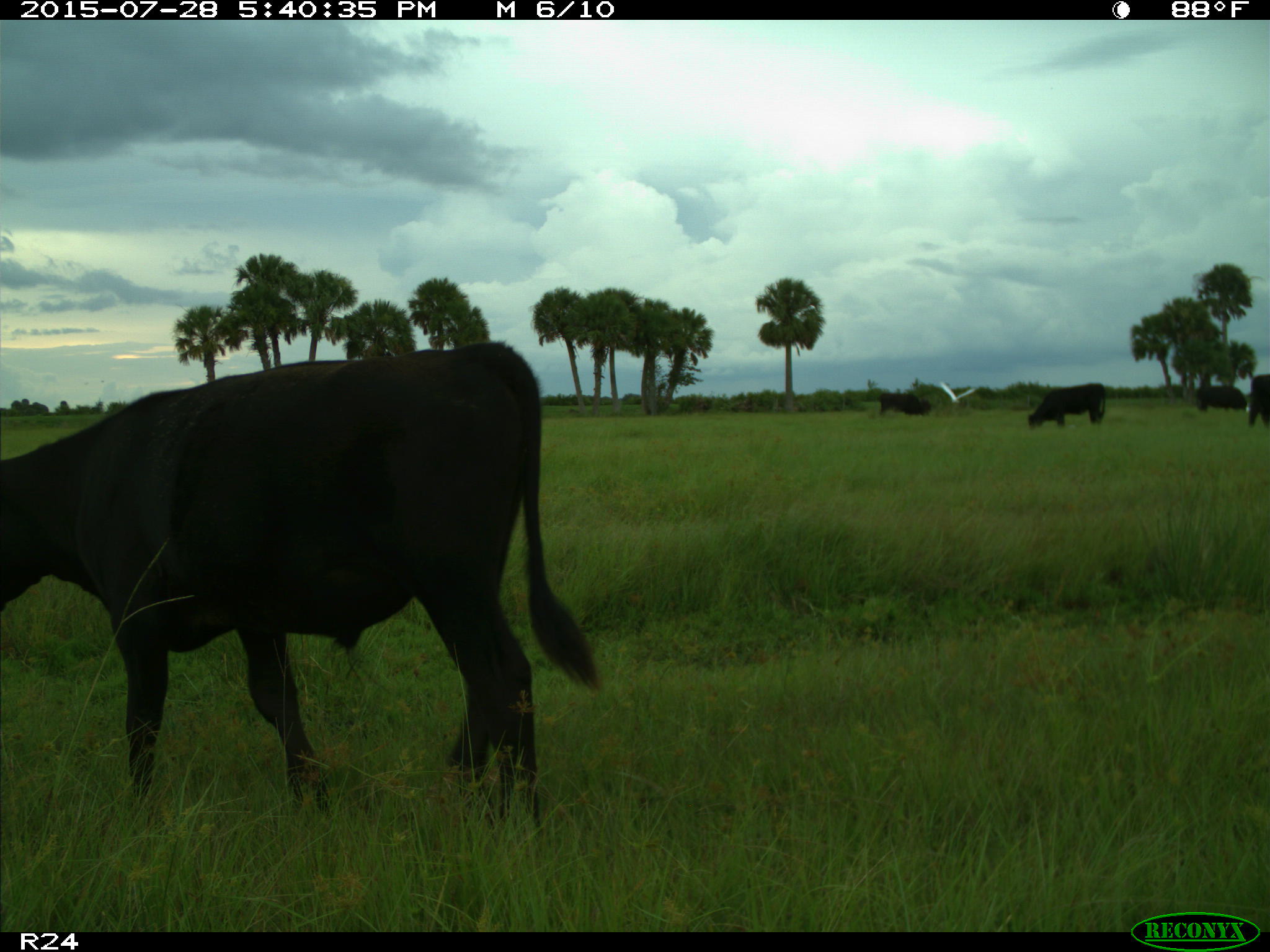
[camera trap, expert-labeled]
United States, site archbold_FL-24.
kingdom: Animalia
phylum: Chordata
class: Mammalia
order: Artiodactyla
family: Bovidae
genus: Bos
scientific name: Bos taurus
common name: domestic cow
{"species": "Bos taurus (domestic cow)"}